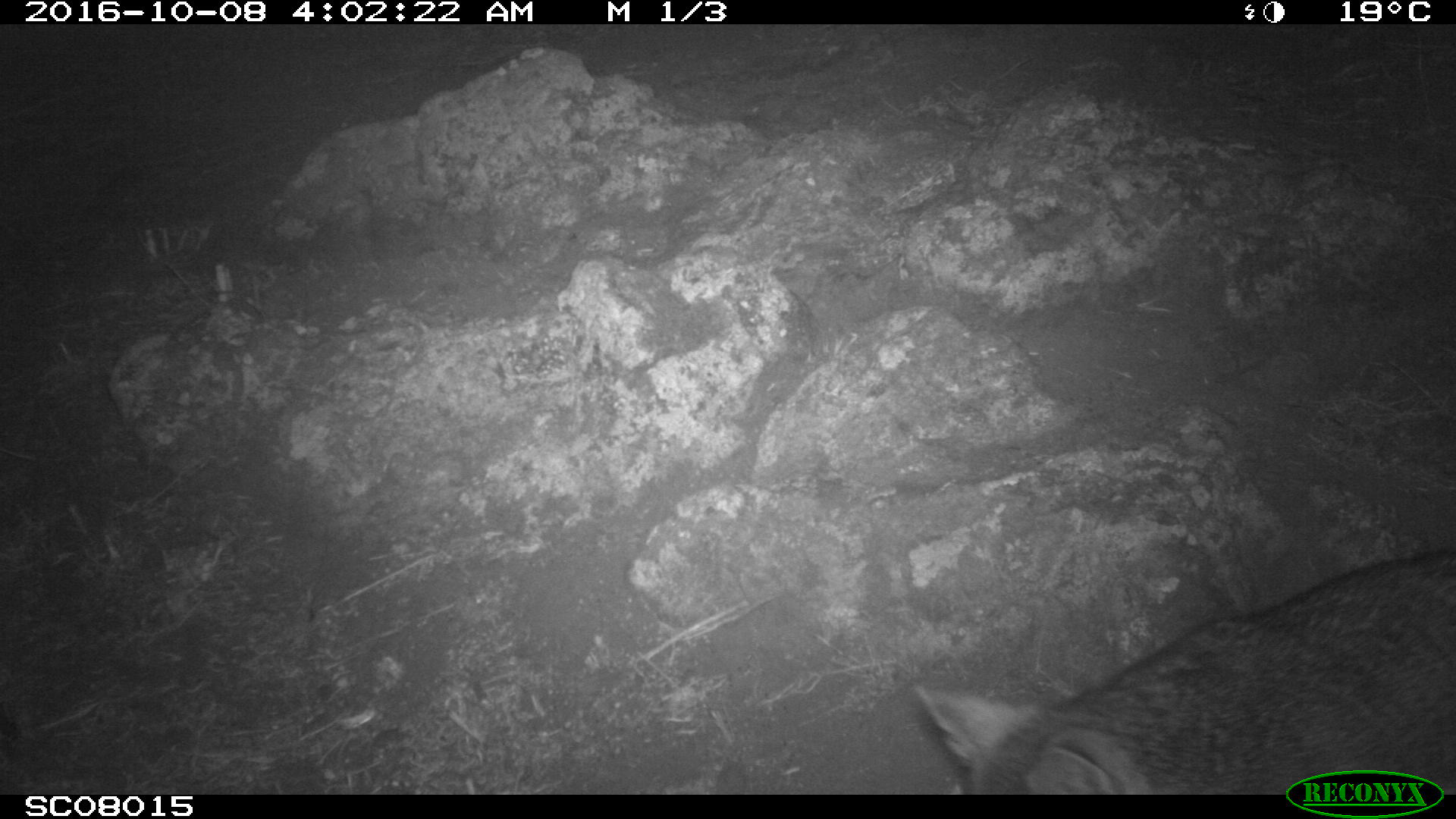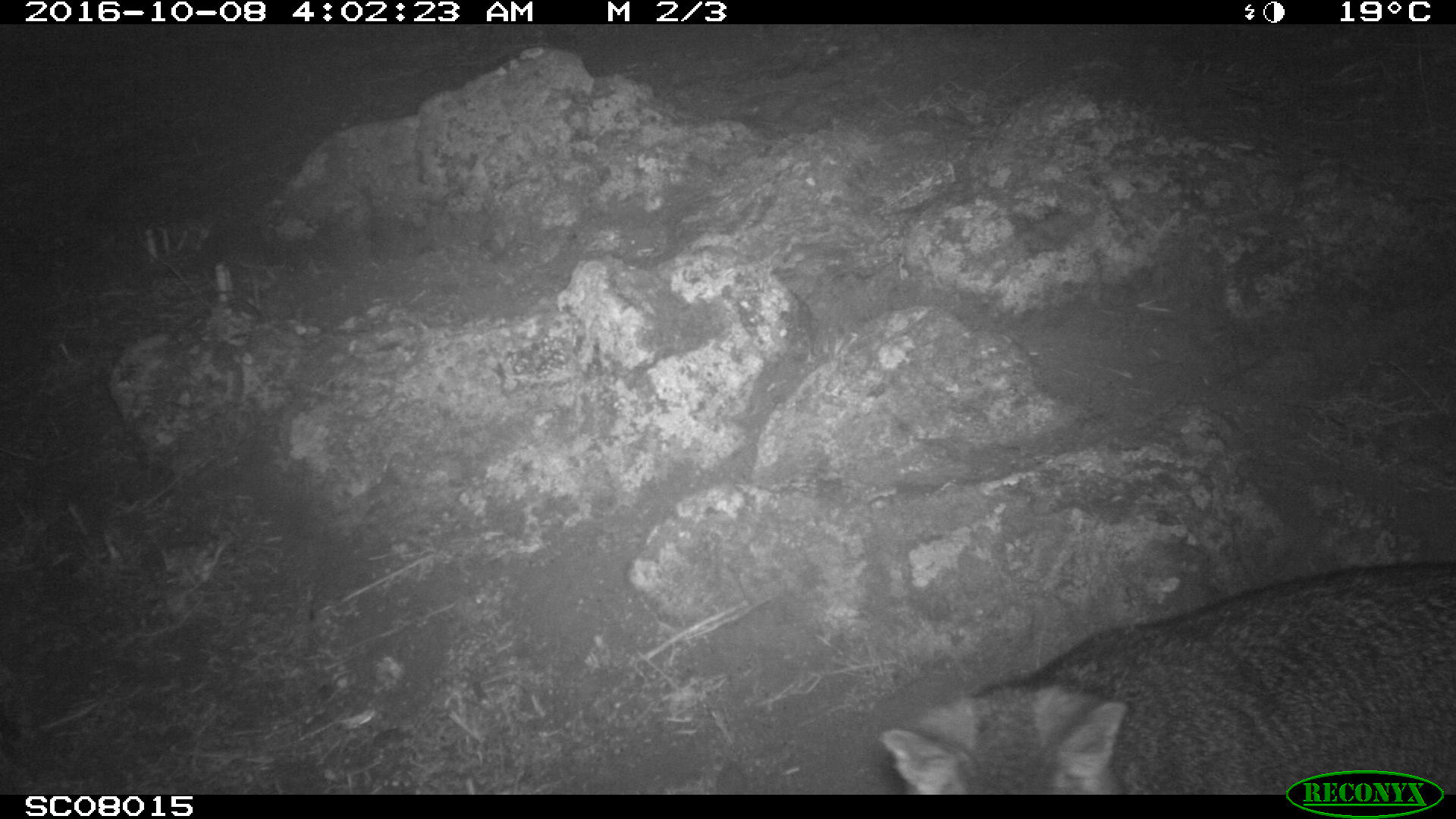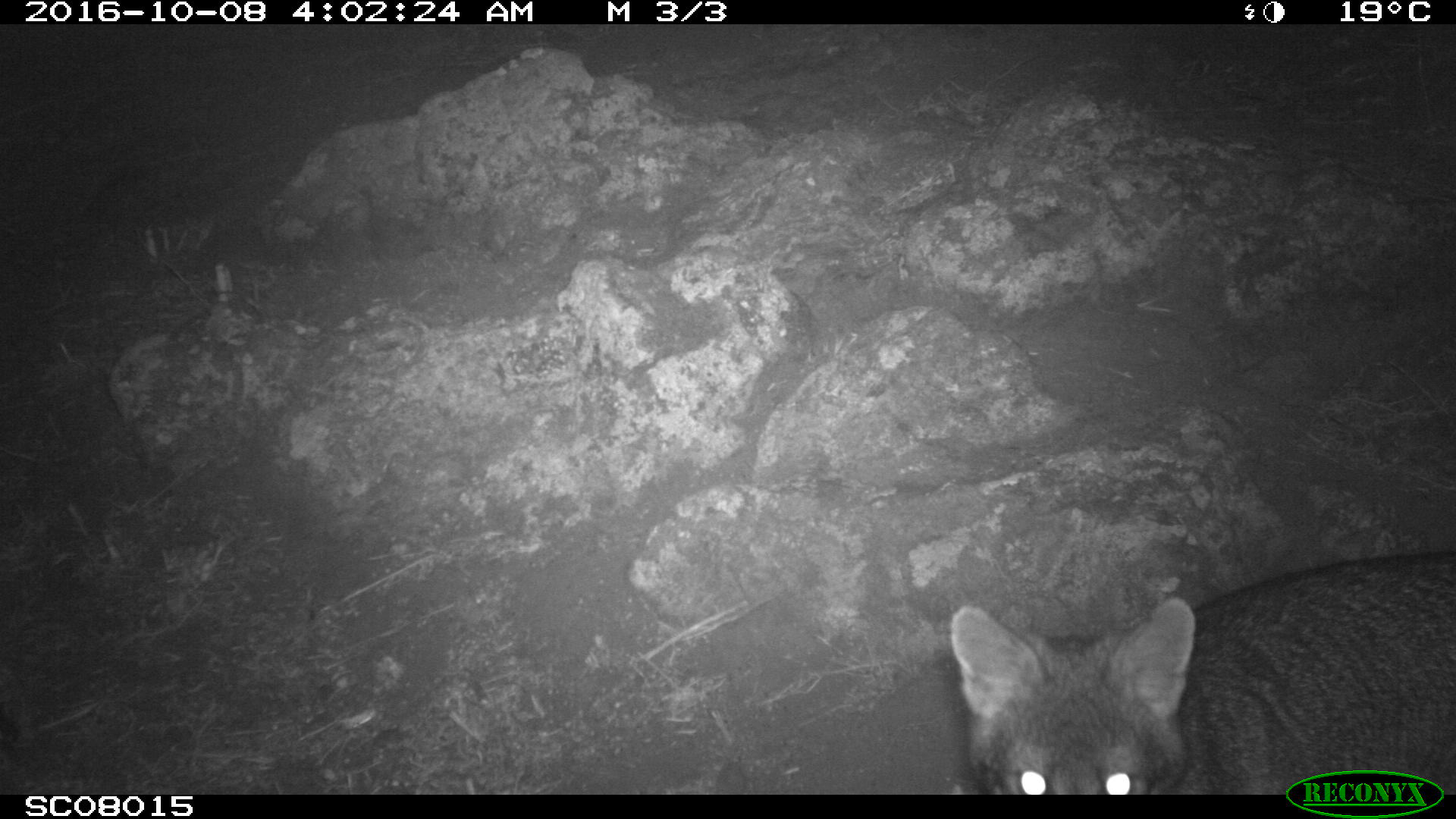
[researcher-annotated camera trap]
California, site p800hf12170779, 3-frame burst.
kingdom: Animalia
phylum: Chordata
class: Mammalia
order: Carnivora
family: Canidae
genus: Urocyon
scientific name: Urocyon littoralis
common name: island fox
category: fox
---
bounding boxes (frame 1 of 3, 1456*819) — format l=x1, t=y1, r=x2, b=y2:
fox: l=914, t=551, r=1455, b=794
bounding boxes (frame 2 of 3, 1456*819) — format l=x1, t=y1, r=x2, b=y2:
fox: l=877, t=560, r=1455, b=794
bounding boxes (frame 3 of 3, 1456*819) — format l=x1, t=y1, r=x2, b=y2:
fox: l=949, t=552, r=1455, b=794